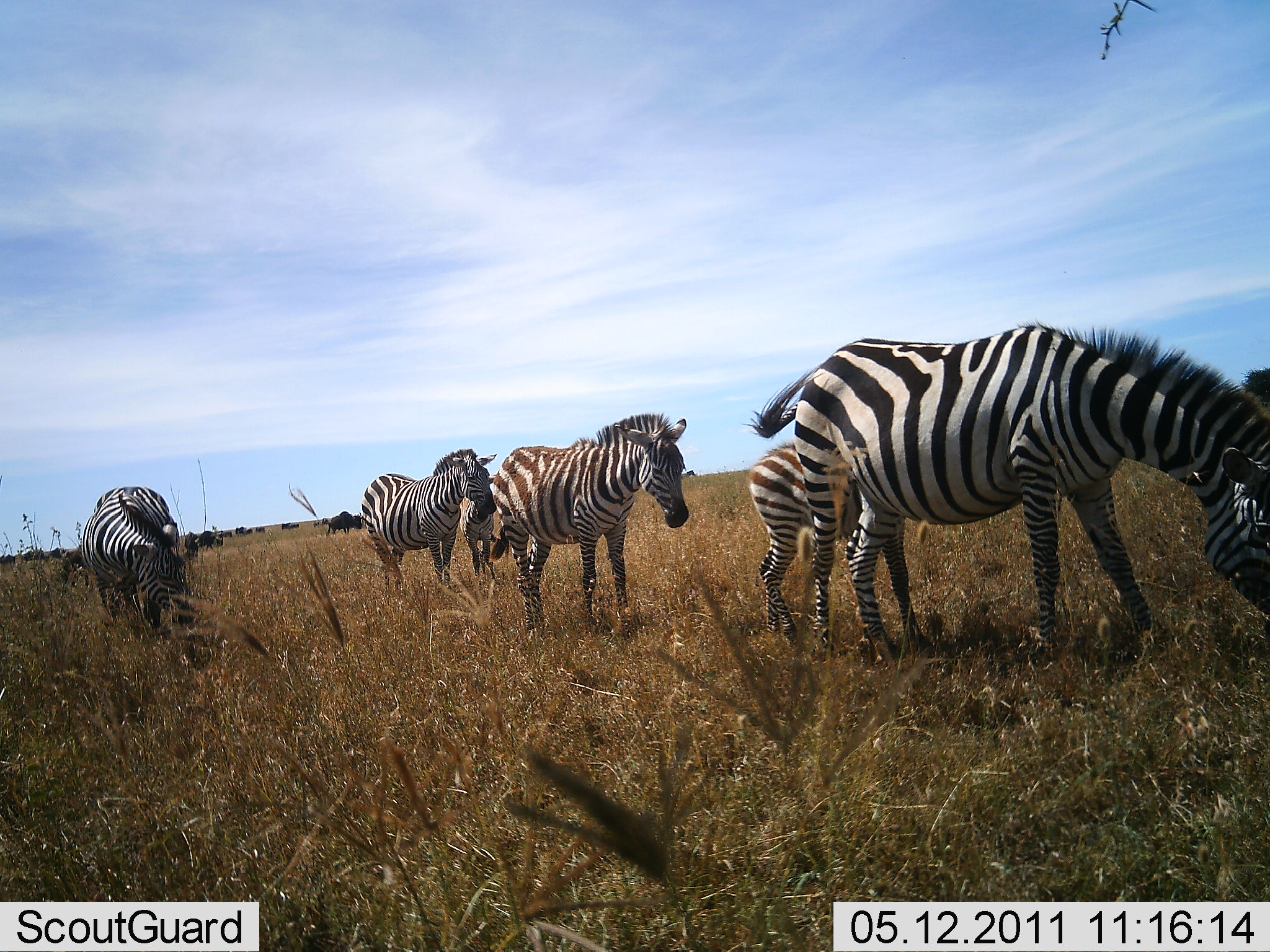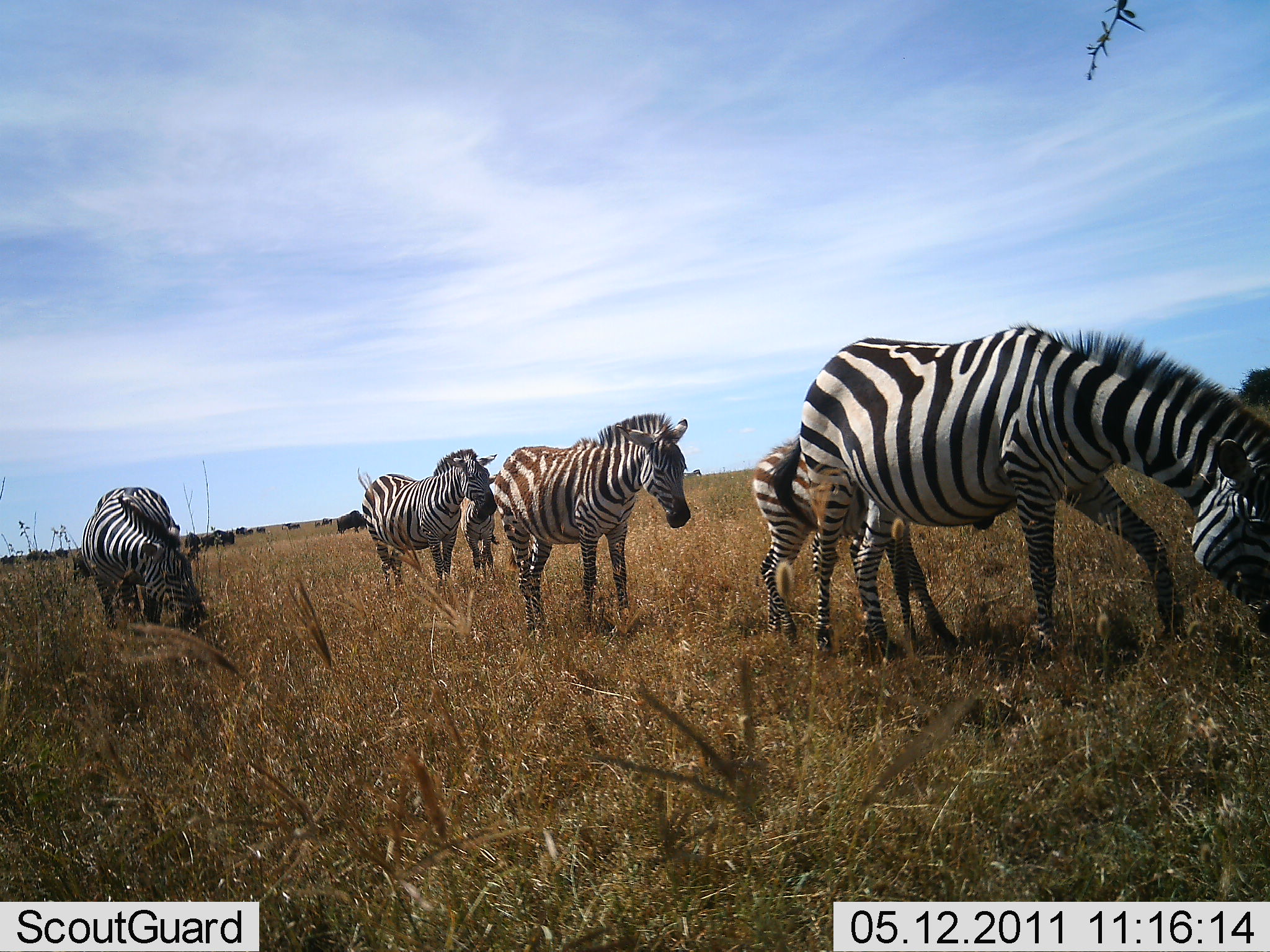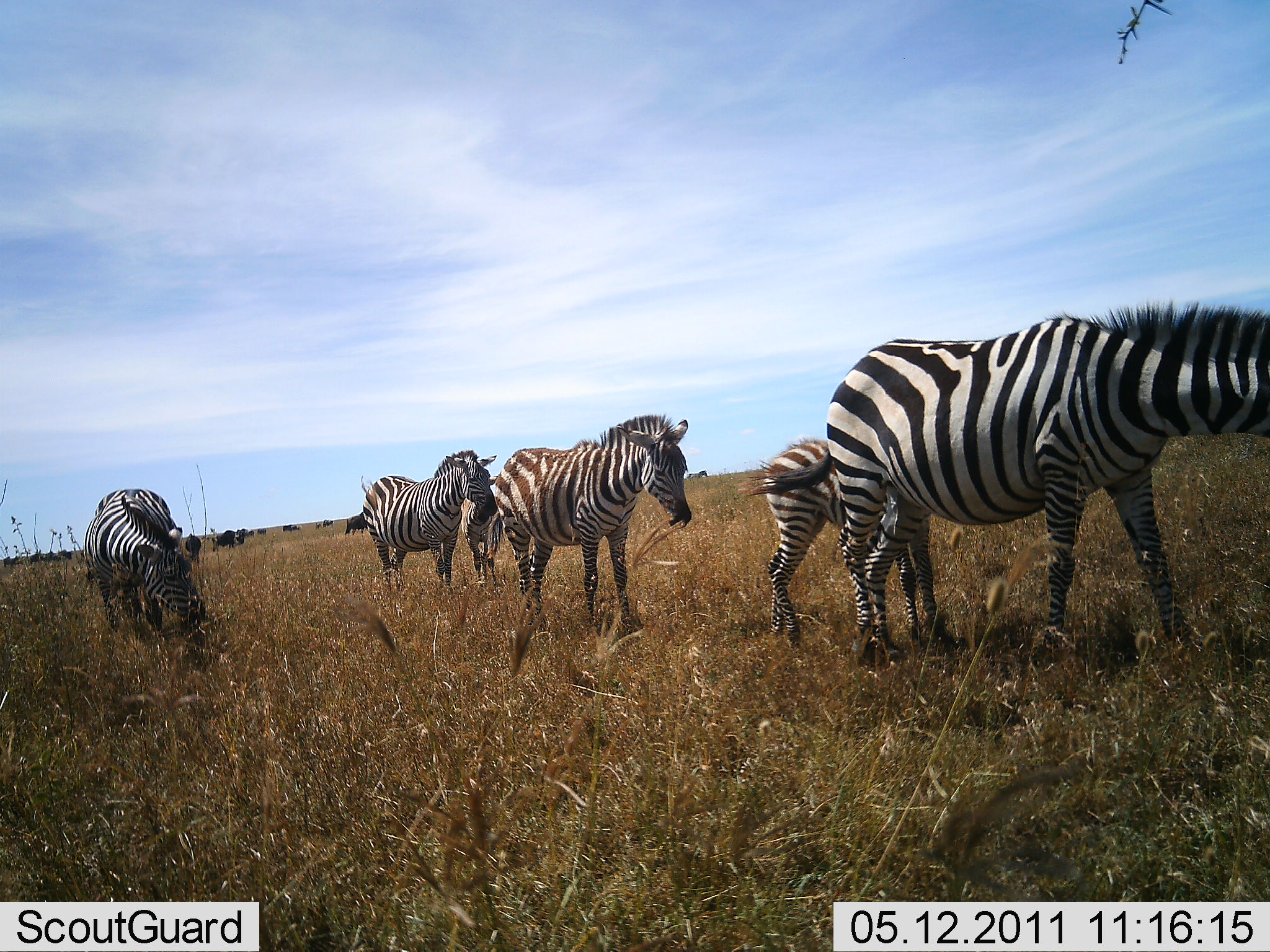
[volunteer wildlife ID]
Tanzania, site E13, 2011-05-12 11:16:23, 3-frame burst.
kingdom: Animalia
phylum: Chordata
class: Mammalia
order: Artiodactyla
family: Bovidae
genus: Connochaetes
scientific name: Connochaetes taurinus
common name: blue wildebeest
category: wildebeest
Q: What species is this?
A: Wildebeest (blue wildebeest) (Connochaetes taurinus).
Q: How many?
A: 11-50.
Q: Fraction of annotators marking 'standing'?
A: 38%.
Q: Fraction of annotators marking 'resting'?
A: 0%.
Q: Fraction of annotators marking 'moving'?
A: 38%.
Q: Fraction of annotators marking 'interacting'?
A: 0%.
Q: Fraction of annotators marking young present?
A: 0%.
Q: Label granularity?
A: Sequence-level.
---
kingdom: Animalia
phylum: Chordata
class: Mammalia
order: Perissodactyla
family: Equidae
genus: Equus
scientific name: Equus quagga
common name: plains zebra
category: zebra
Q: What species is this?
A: Zebra (plains zebra) (Equus quagga).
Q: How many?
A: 6.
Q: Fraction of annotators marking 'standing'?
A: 45%.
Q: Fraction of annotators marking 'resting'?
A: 10%.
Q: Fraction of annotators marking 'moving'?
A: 45%.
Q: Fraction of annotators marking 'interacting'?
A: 0%.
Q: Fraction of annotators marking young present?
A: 75%.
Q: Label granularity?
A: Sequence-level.